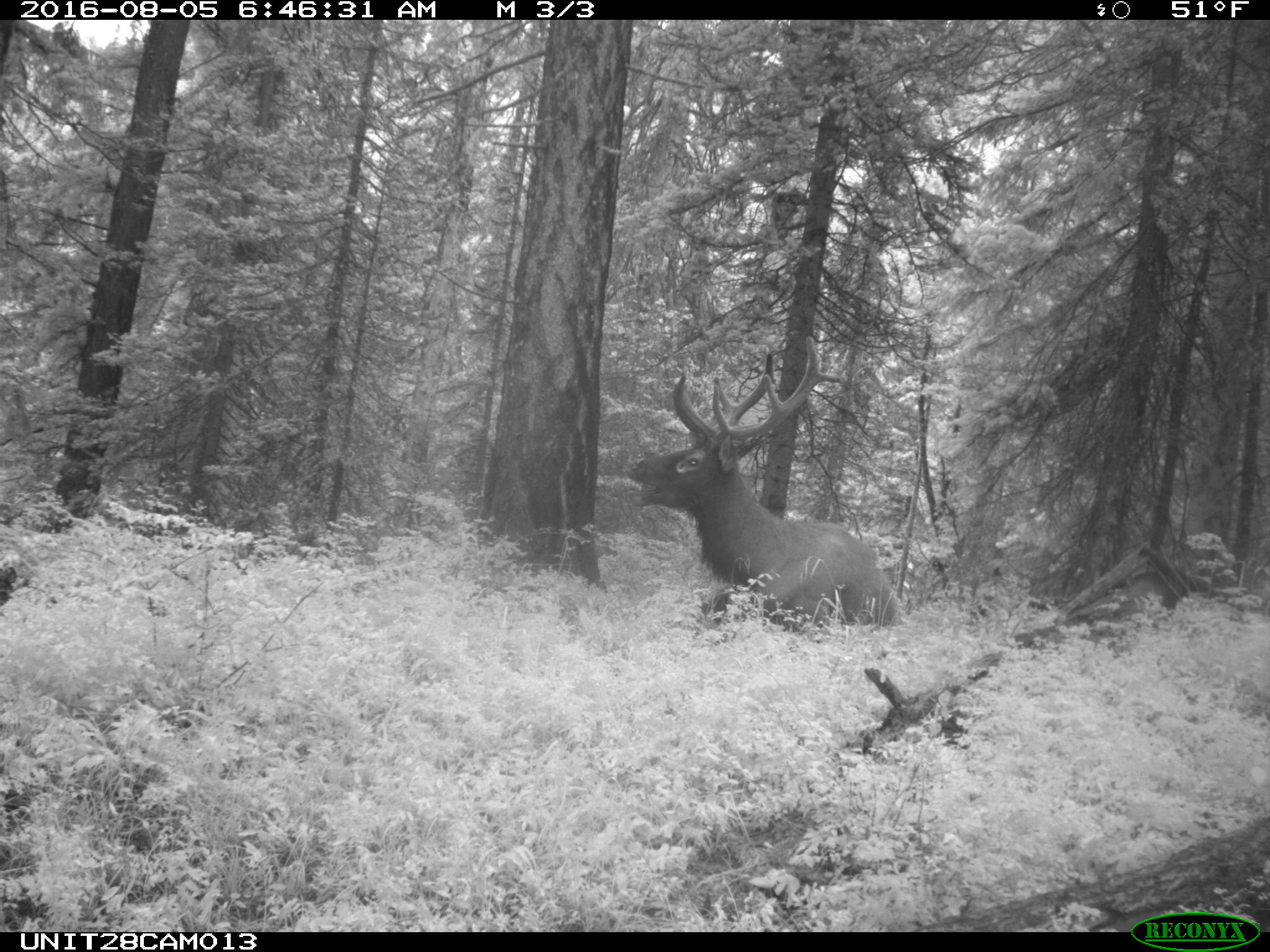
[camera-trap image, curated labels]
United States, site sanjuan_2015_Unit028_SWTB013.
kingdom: Animalia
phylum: Chordata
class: Mammalia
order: Artiodactyla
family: Cervidae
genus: Cervus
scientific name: Cervus elaphus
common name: red deer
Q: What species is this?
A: Cervus elaphus (red deer).